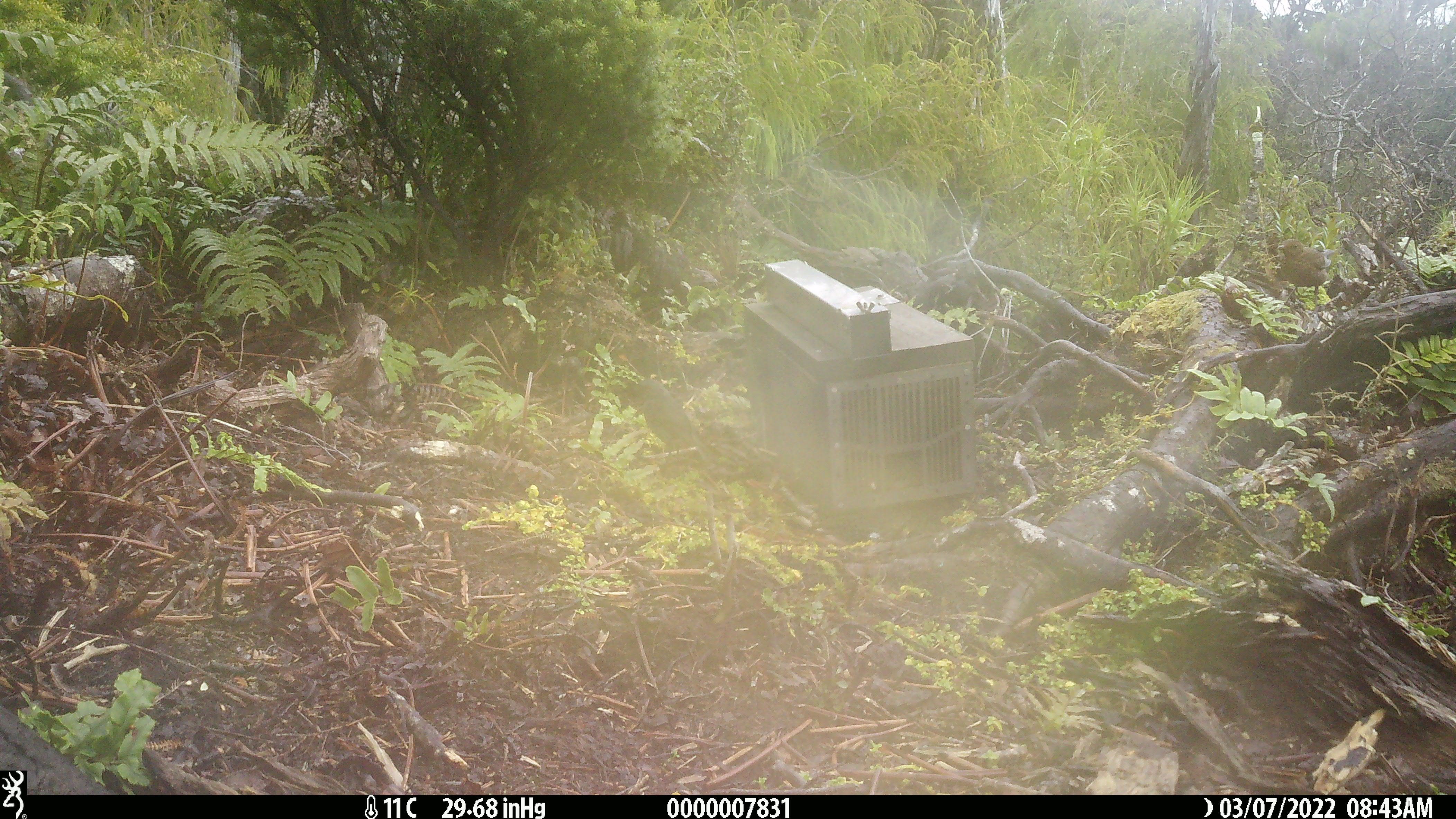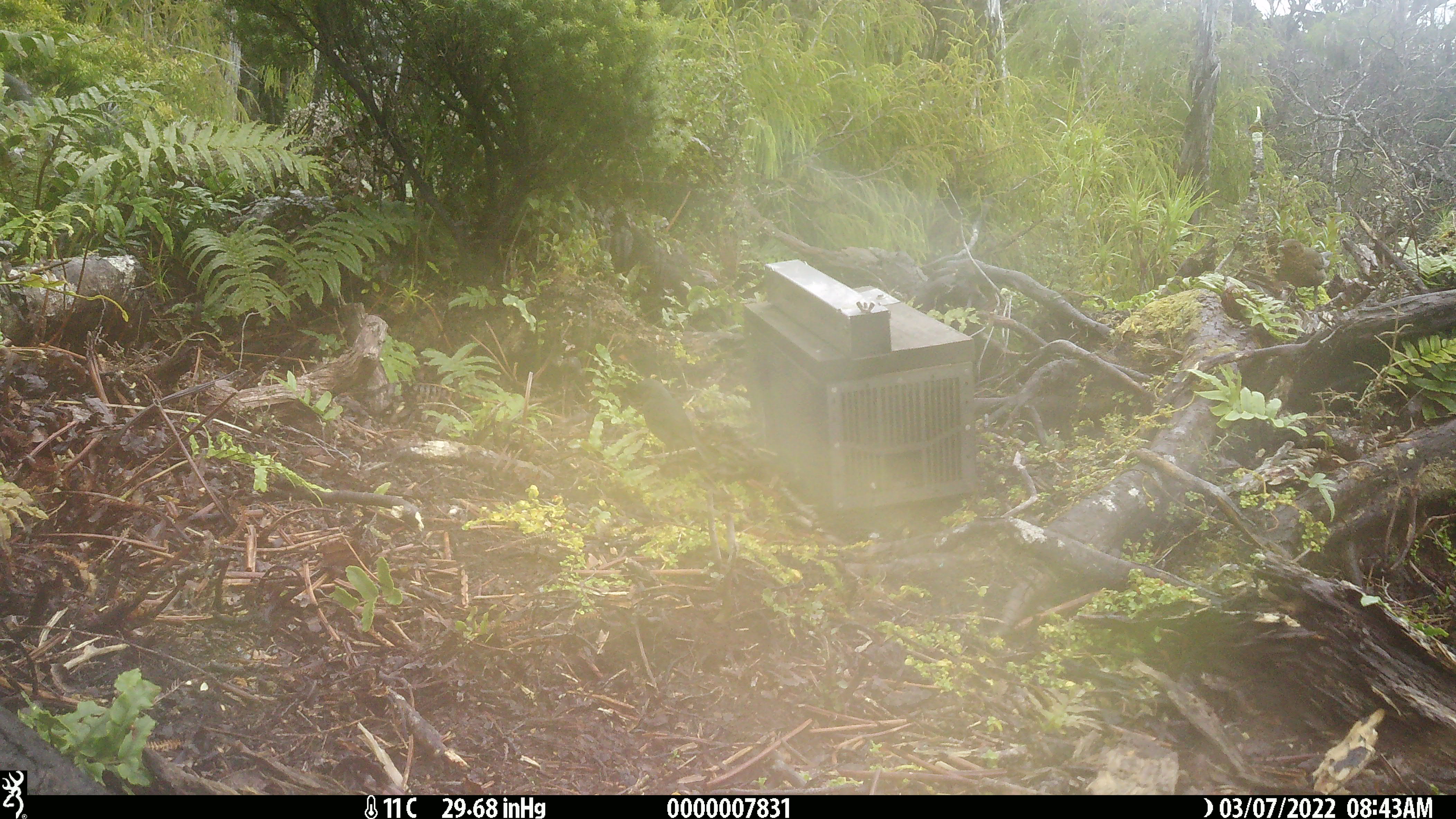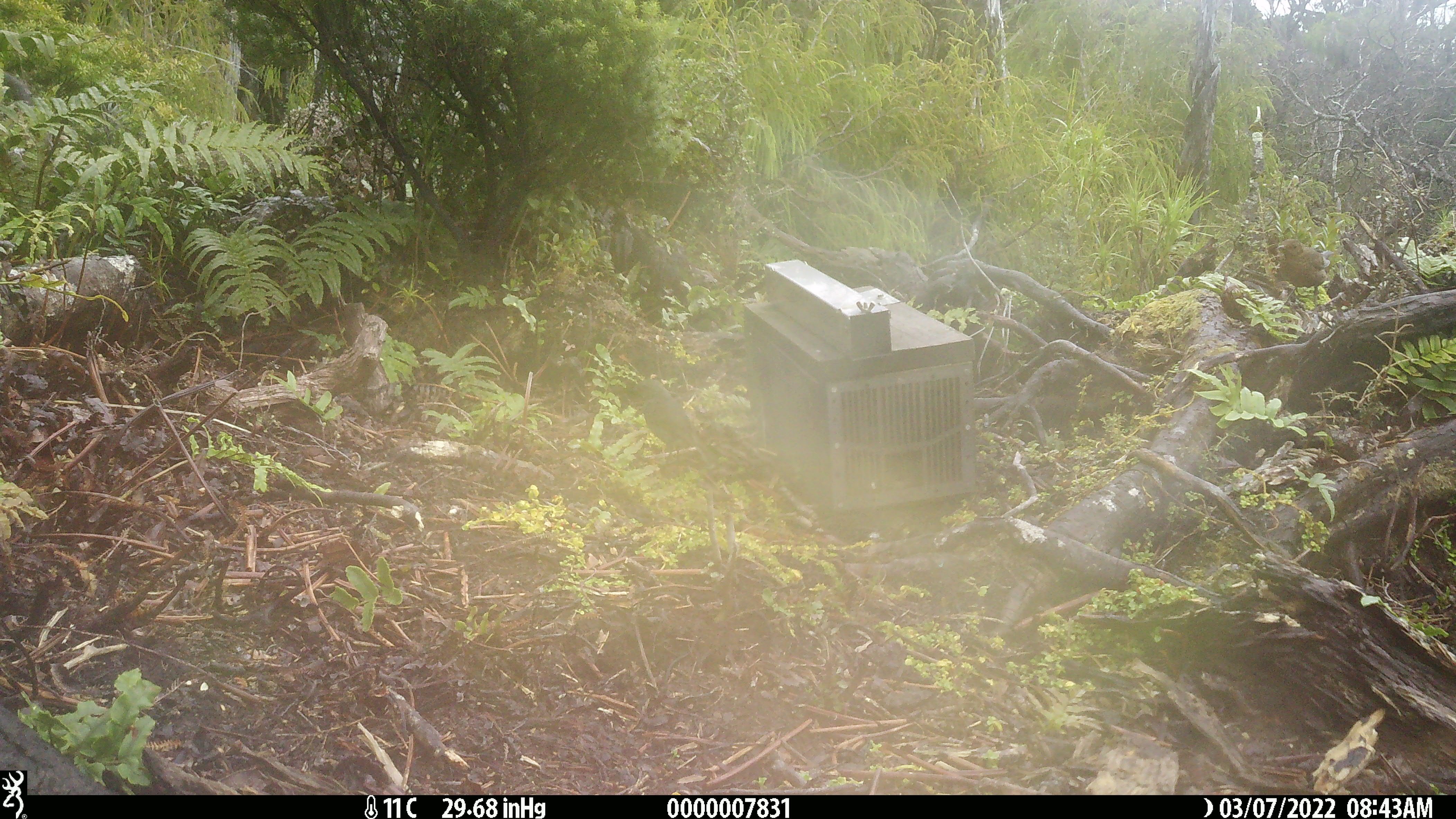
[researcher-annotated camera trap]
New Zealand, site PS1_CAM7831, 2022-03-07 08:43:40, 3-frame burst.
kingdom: Animalia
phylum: Chordata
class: Aves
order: Passeriformes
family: Petroicidae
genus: Petroica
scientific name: Petroica australis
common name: new zealand robin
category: robin